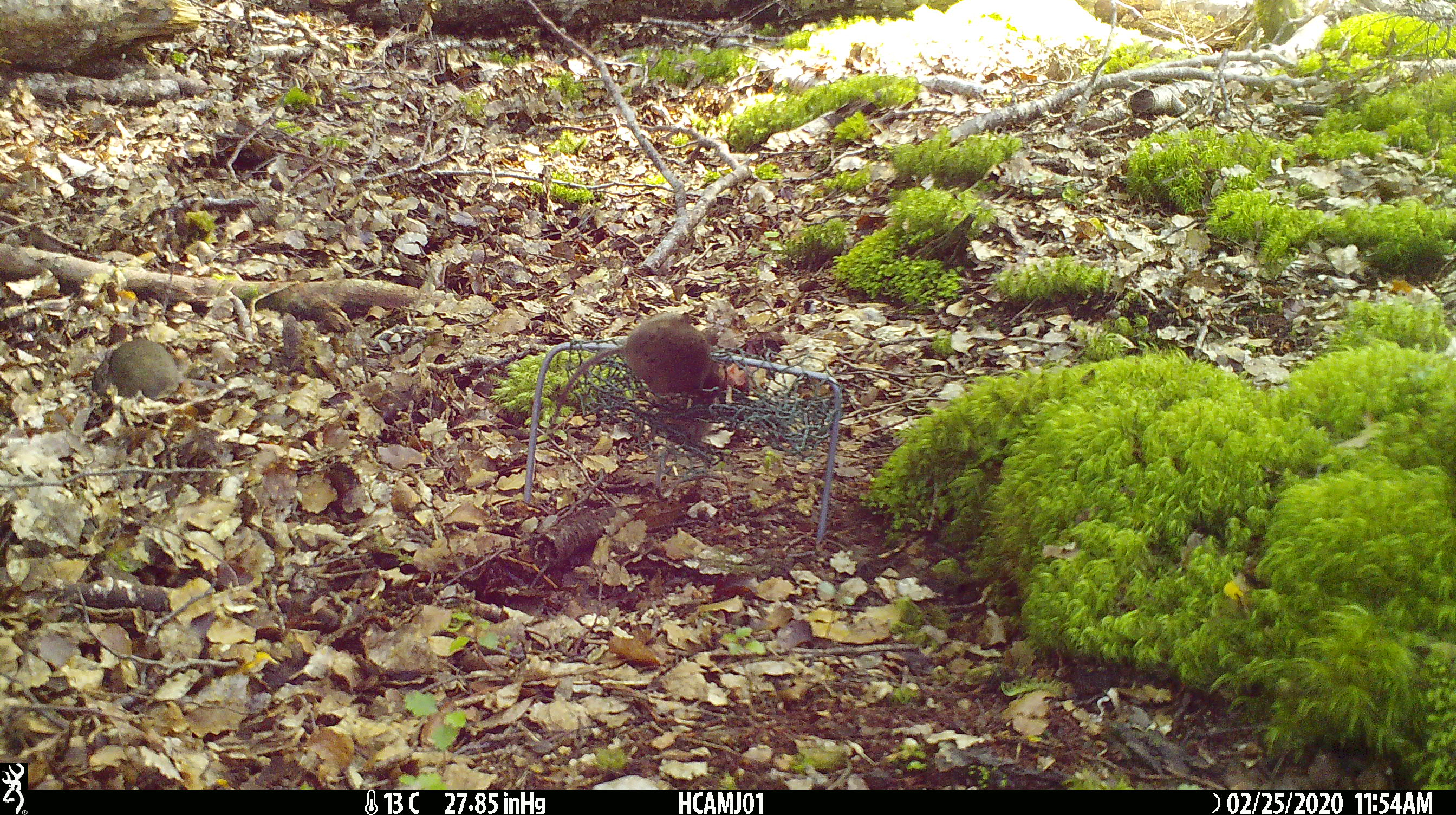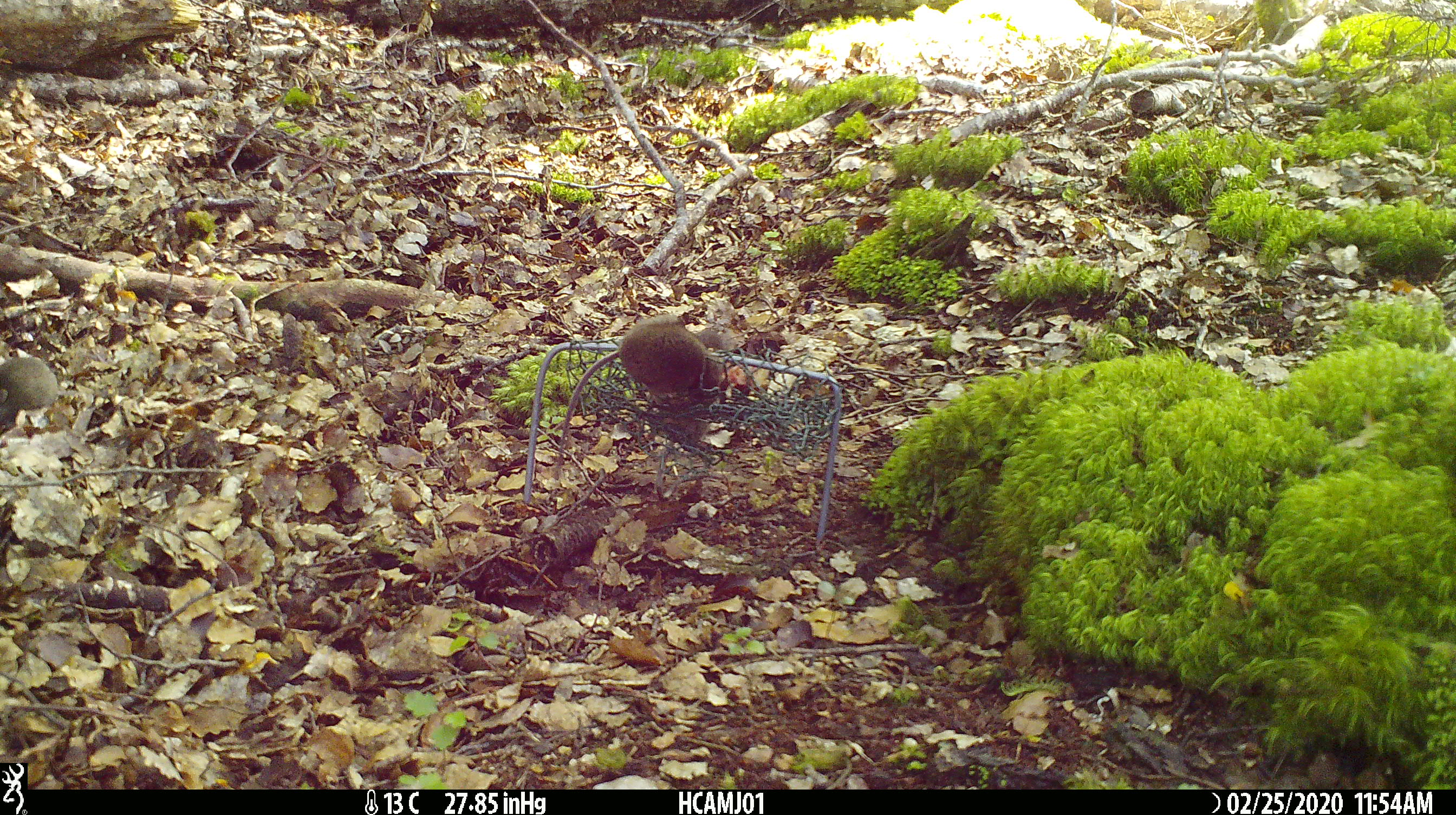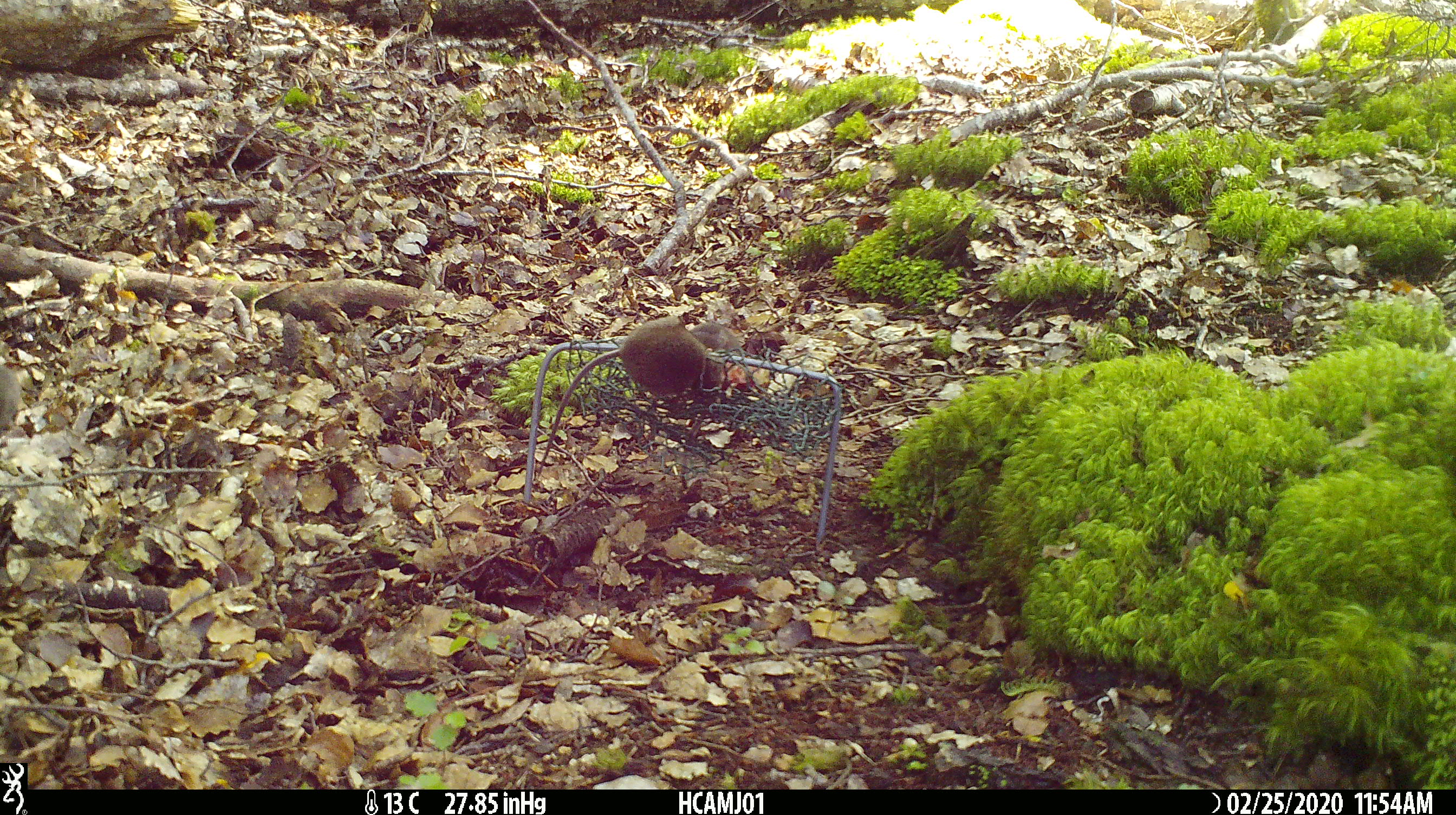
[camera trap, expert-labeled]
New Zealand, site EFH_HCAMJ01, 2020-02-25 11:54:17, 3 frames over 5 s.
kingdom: Animalia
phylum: Chordata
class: Mammalia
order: Rodentia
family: Muridae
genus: Mus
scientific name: Mus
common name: mouse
Mouse (Mus).